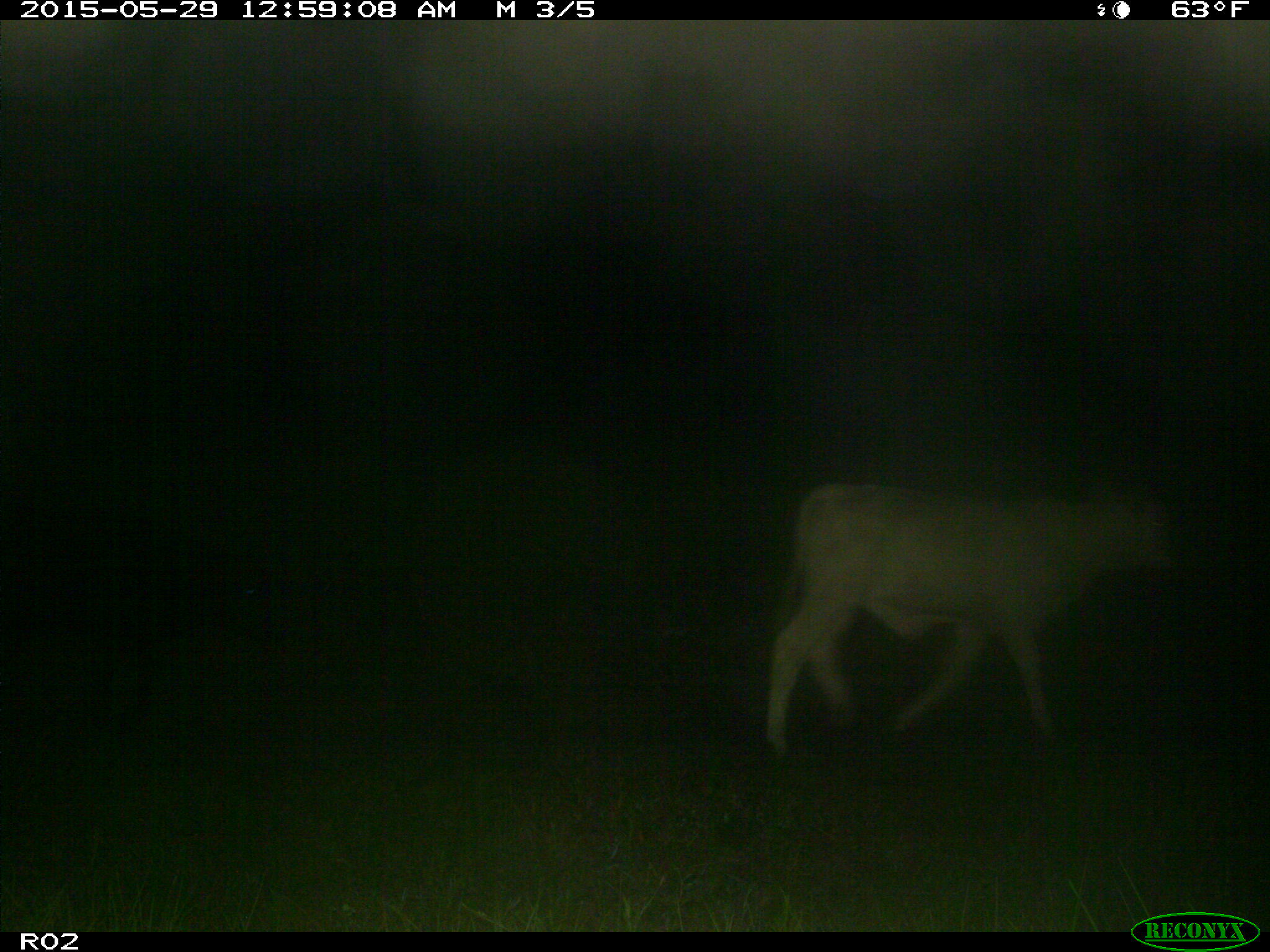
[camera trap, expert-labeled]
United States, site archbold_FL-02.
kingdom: Animalia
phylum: Chordata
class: Mammalia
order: Artiodactyla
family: Bovidae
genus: Bos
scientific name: Bos taurus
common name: domestic cow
Bos taurus (domestic cow).